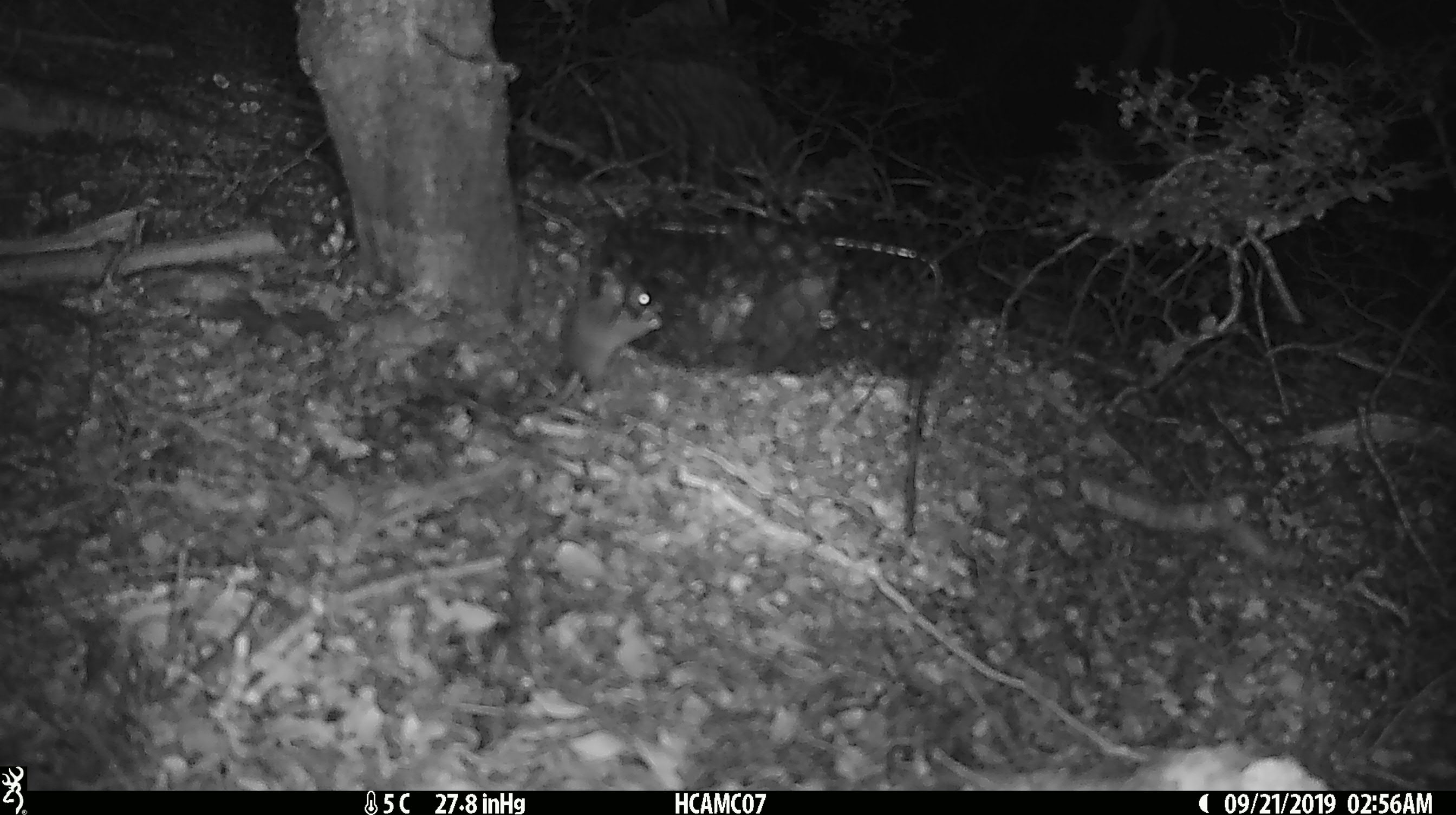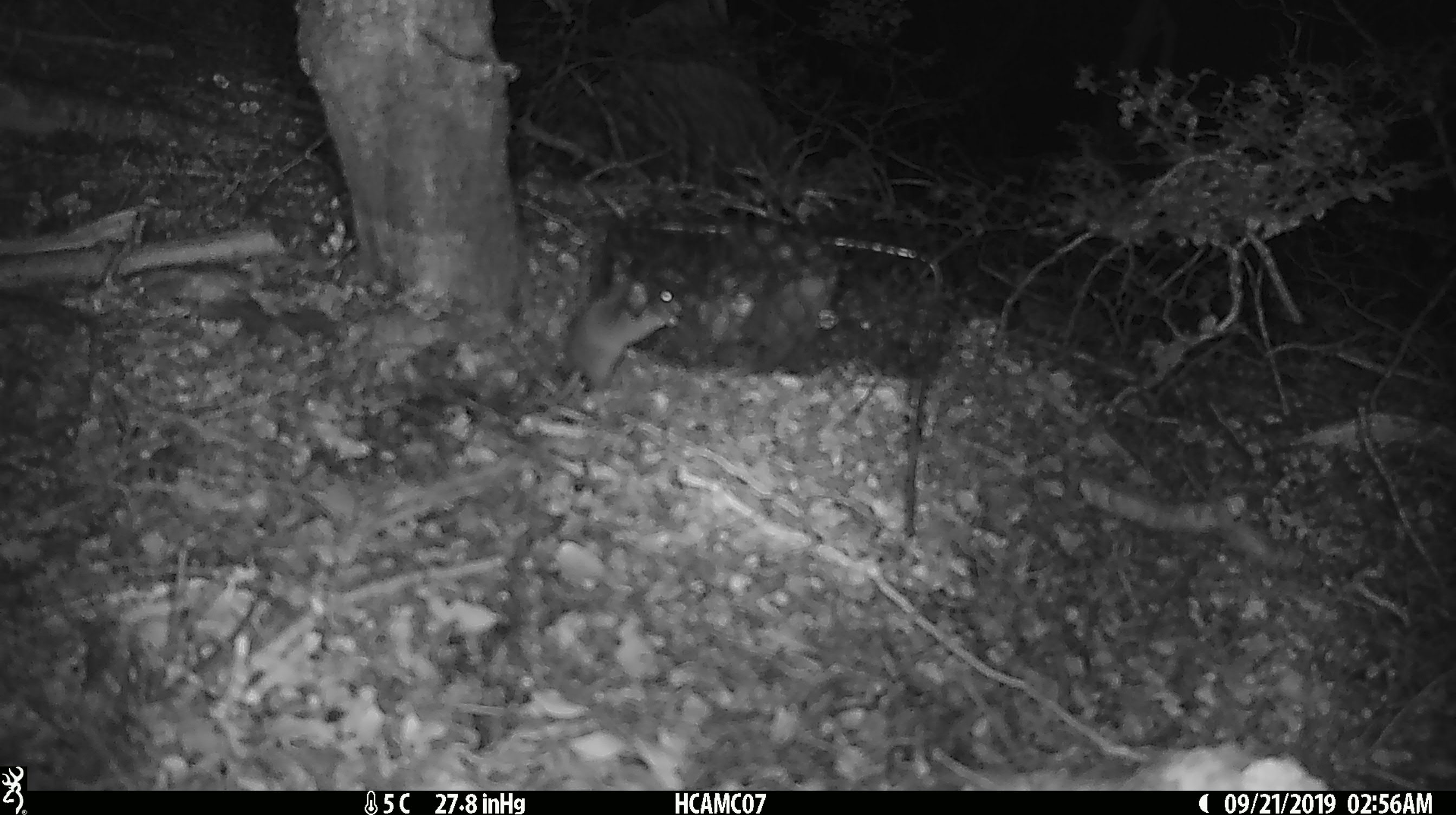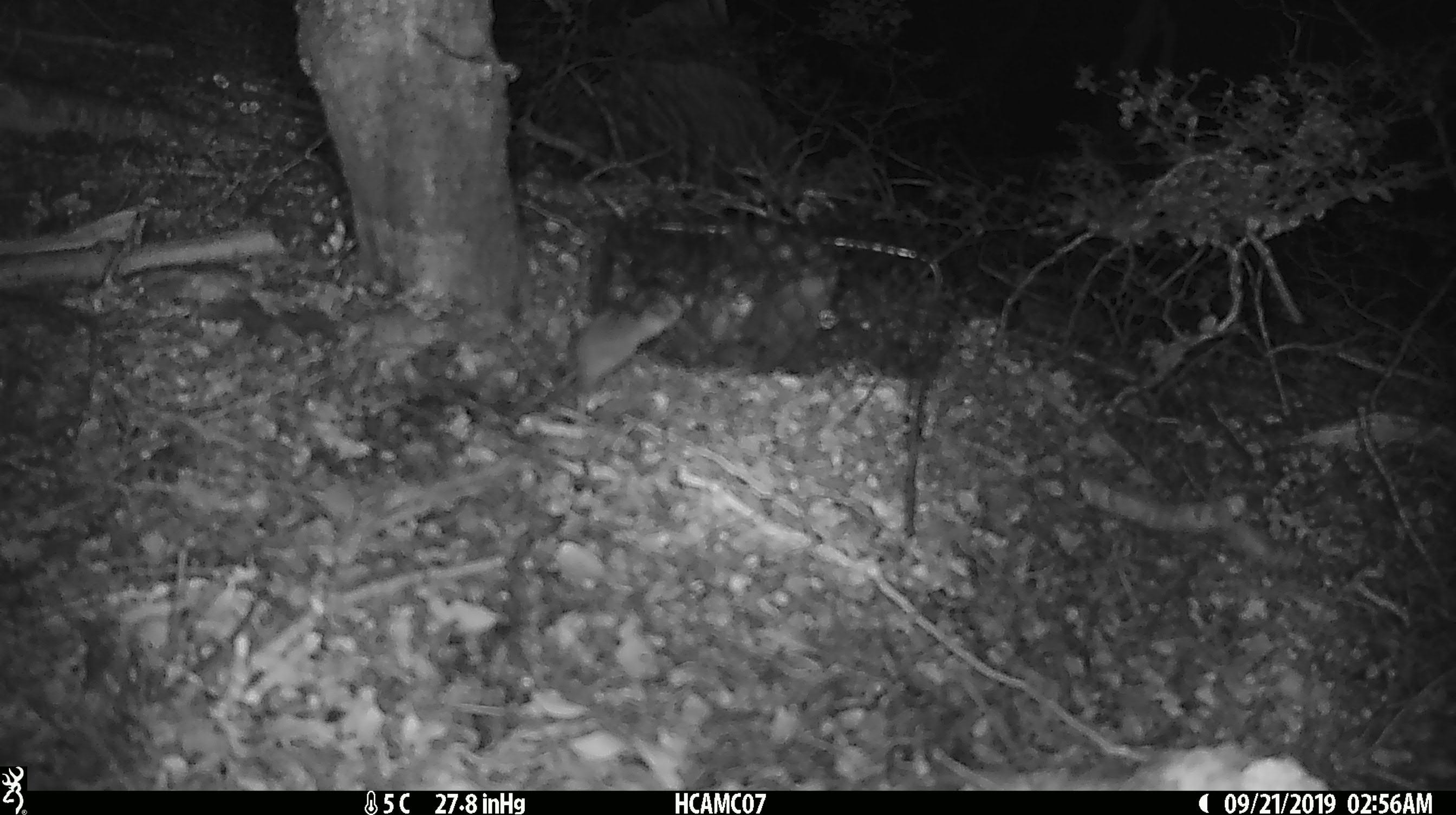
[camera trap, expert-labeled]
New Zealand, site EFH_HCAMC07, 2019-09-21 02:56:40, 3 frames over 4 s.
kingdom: Animalia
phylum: Chordata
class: Mammalia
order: Rodentia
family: Muridae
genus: Mus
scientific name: Mus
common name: mouse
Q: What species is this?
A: Mouse (Mus).